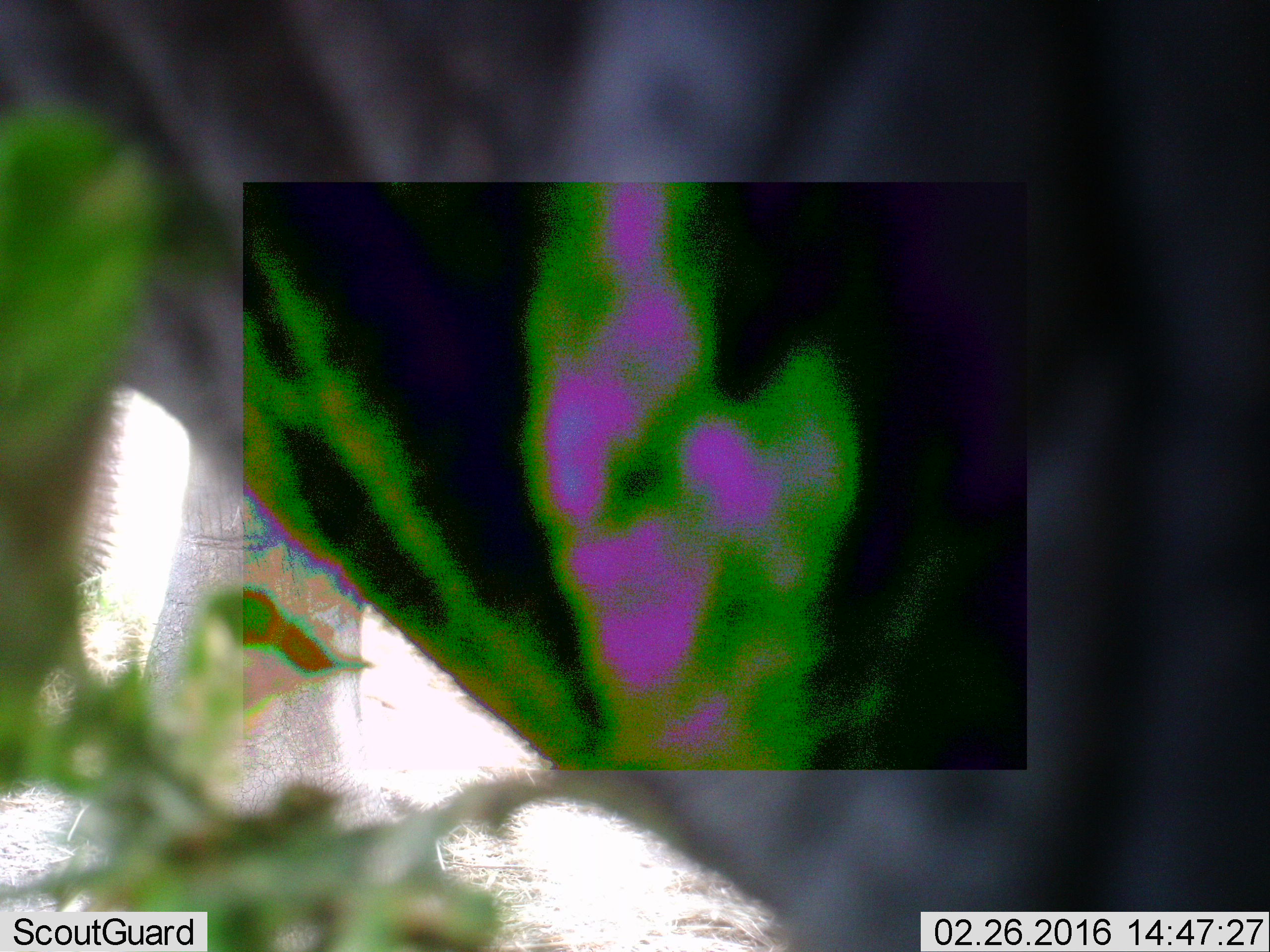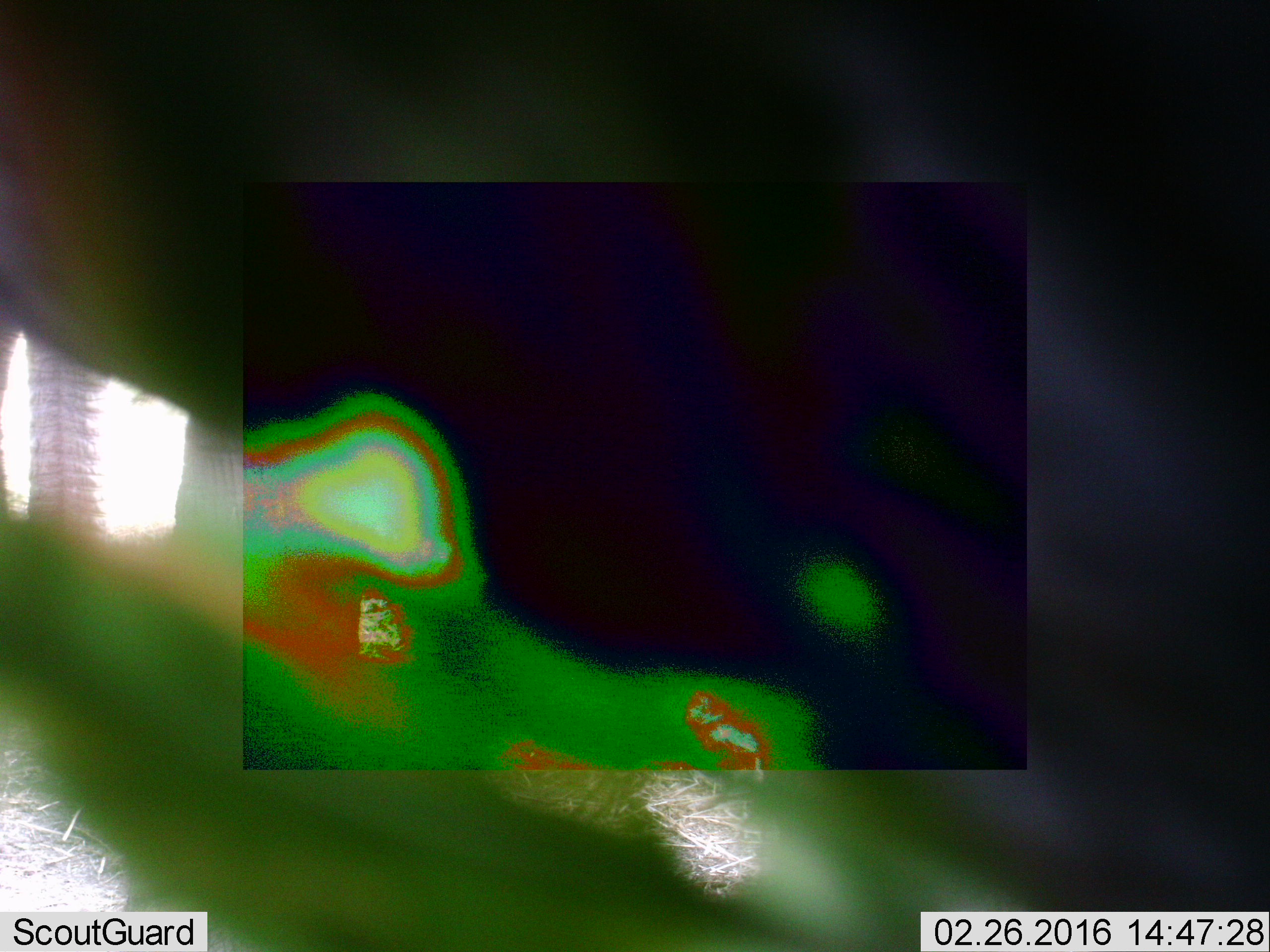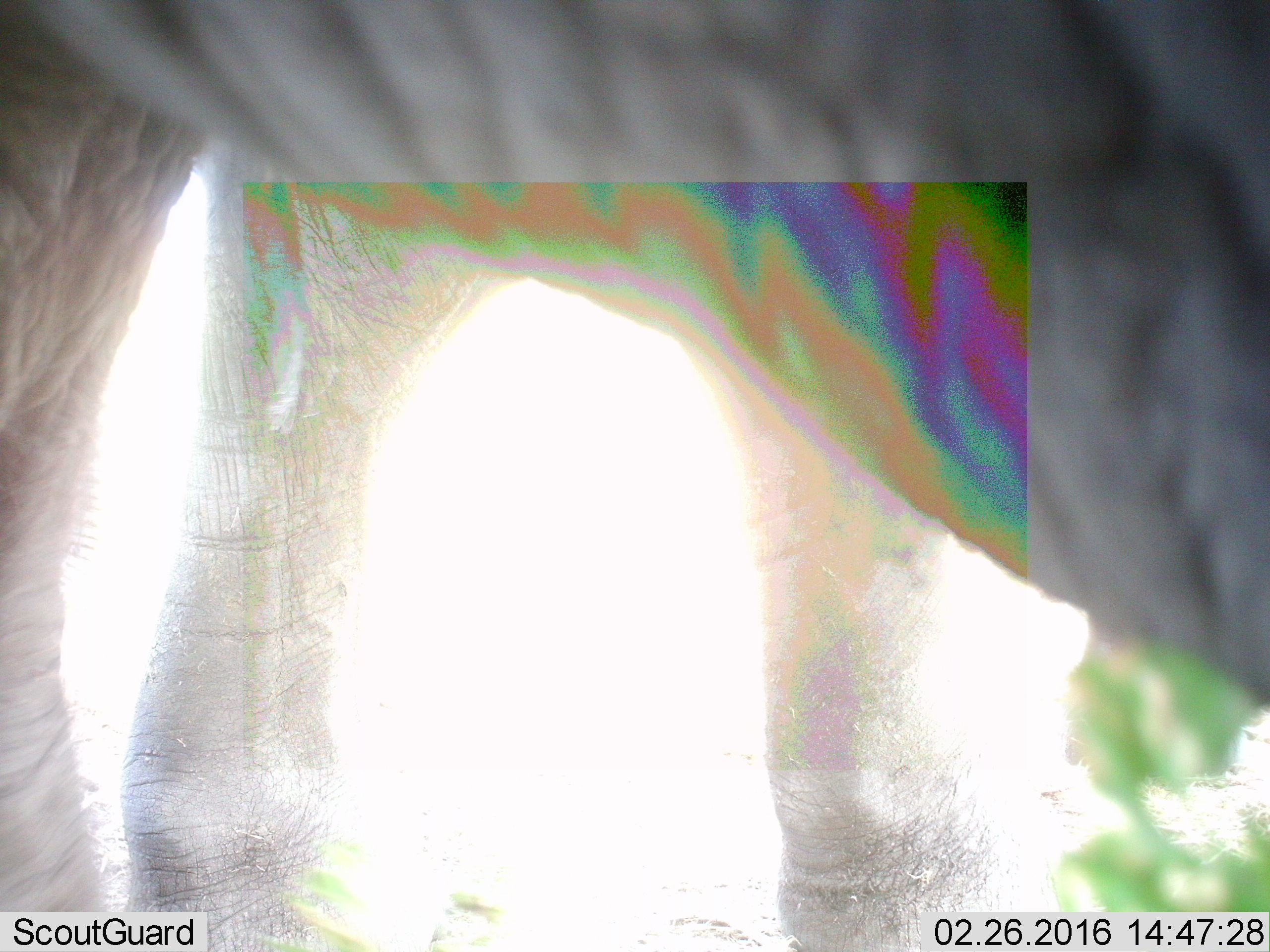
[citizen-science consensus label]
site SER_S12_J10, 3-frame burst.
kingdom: Animalia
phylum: Chordata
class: Mammalia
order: Proboscidea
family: Elephantidae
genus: Loxodonta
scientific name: Loxodonta africana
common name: african bush elephant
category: elephant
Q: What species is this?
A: Elephant (african bush elephant) (Loxodonta africana).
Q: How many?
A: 1.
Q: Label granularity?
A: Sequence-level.